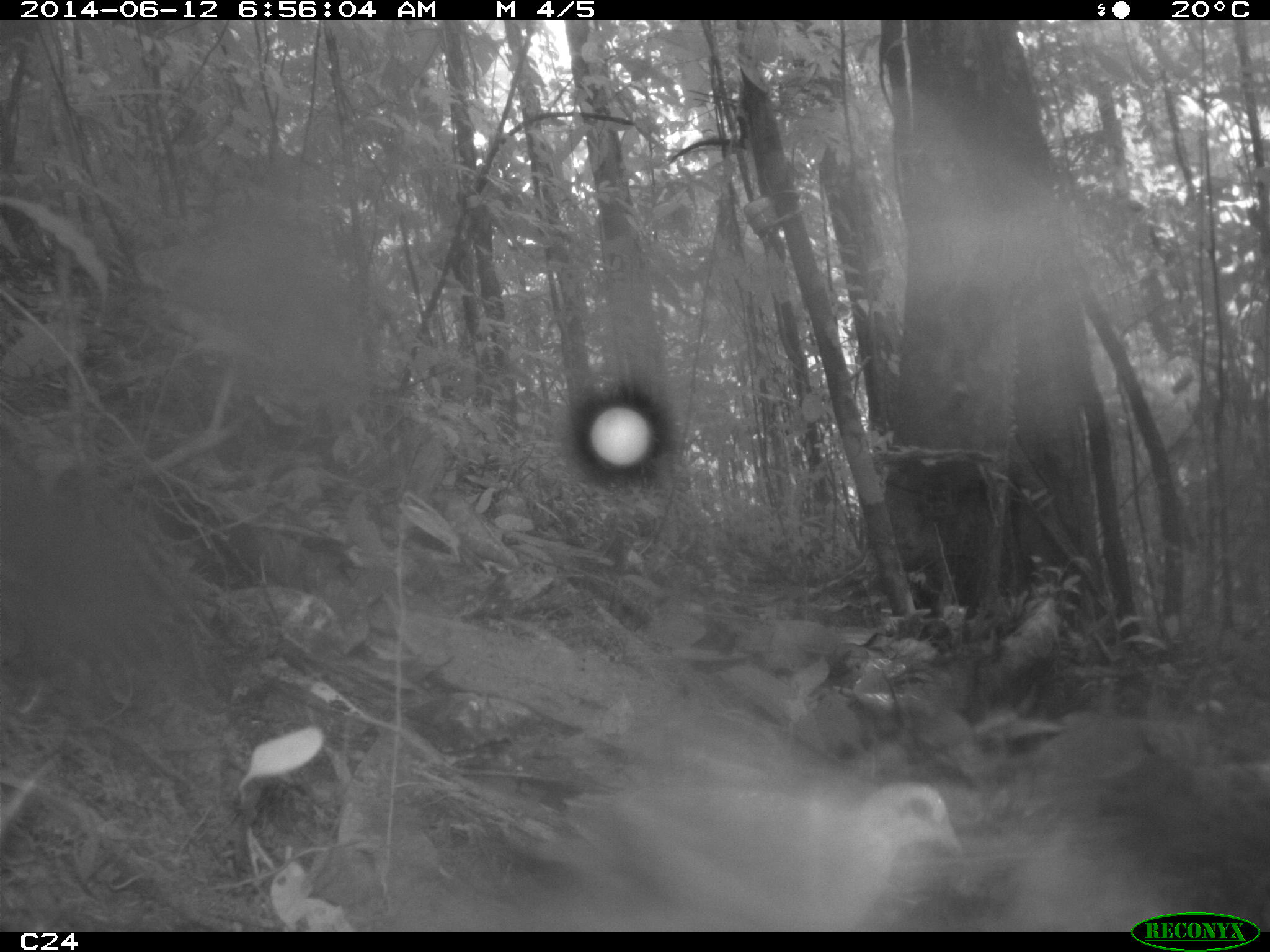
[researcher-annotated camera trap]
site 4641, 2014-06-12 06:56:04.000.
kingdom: Animalia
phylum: Chordata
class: Aves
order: Columbiformes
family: Columbidae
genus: Leptotila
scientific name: Leptotila rufaxilla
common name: gray-fronted dove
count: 1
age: adult